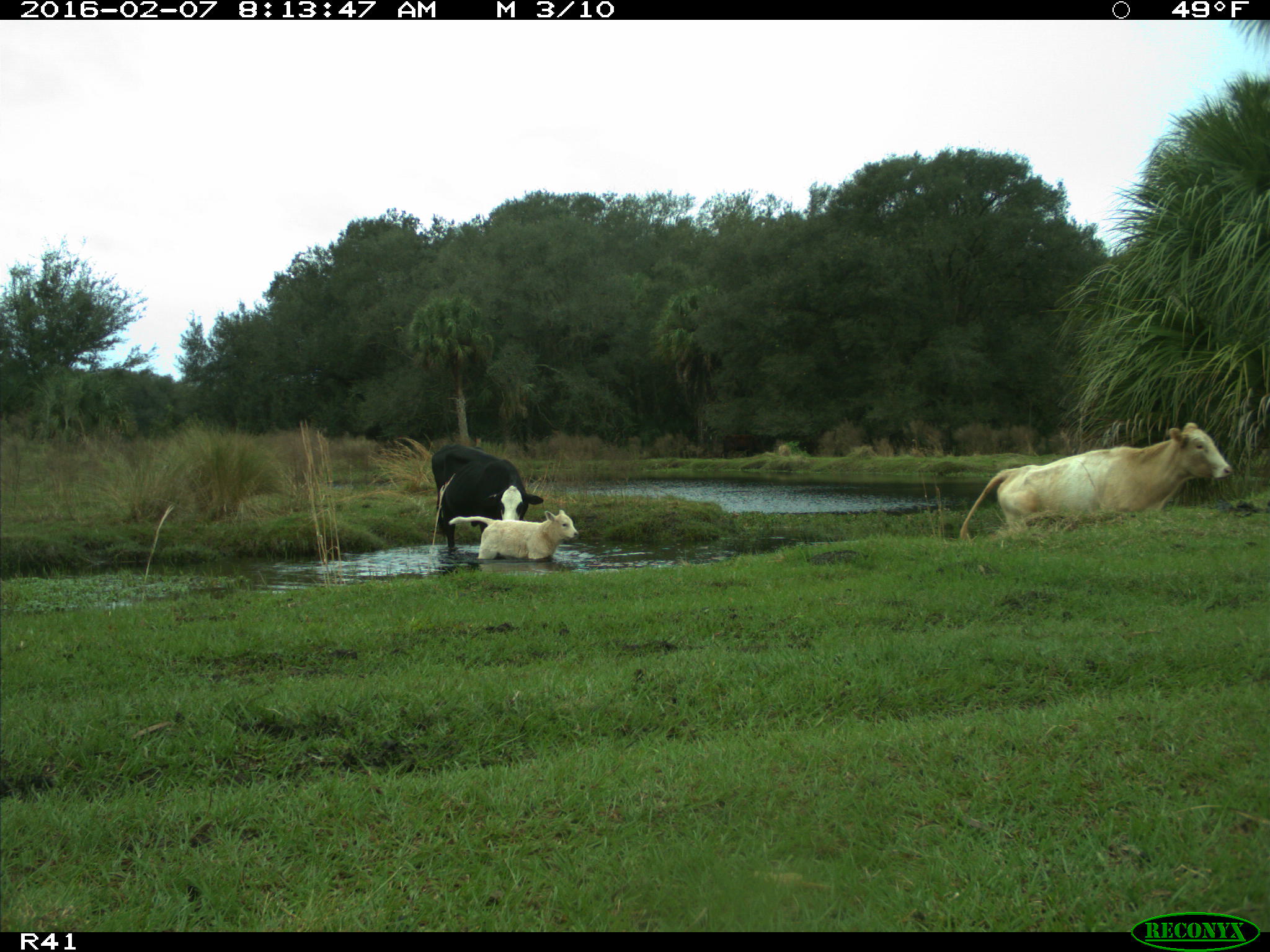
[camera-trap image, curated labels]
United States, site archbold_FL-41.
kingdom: Animalia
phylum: Chordata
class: Mammalia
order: Artiodactyla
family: Bovidae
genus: Bos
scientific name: Bos taurus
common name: domestic cow